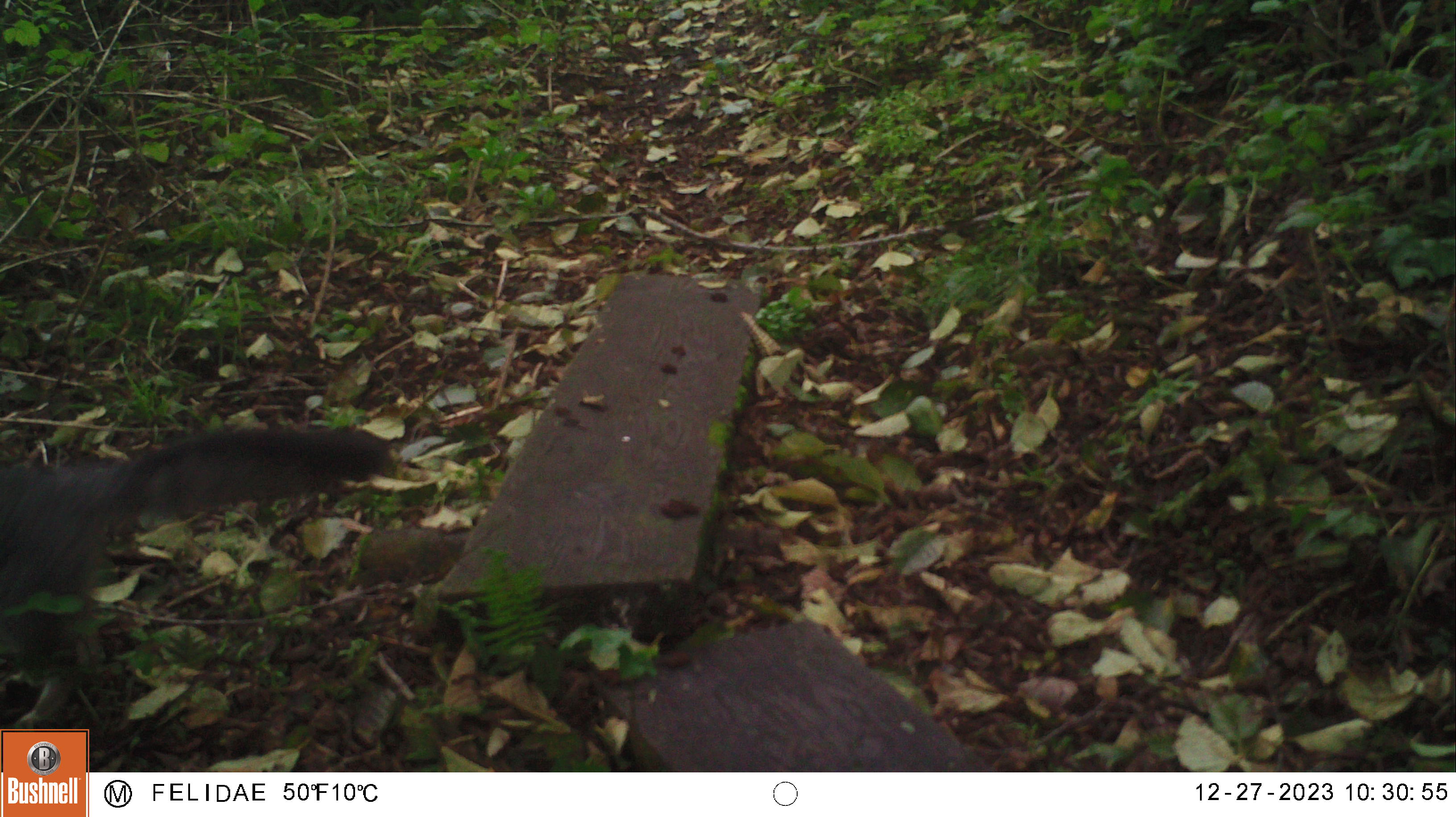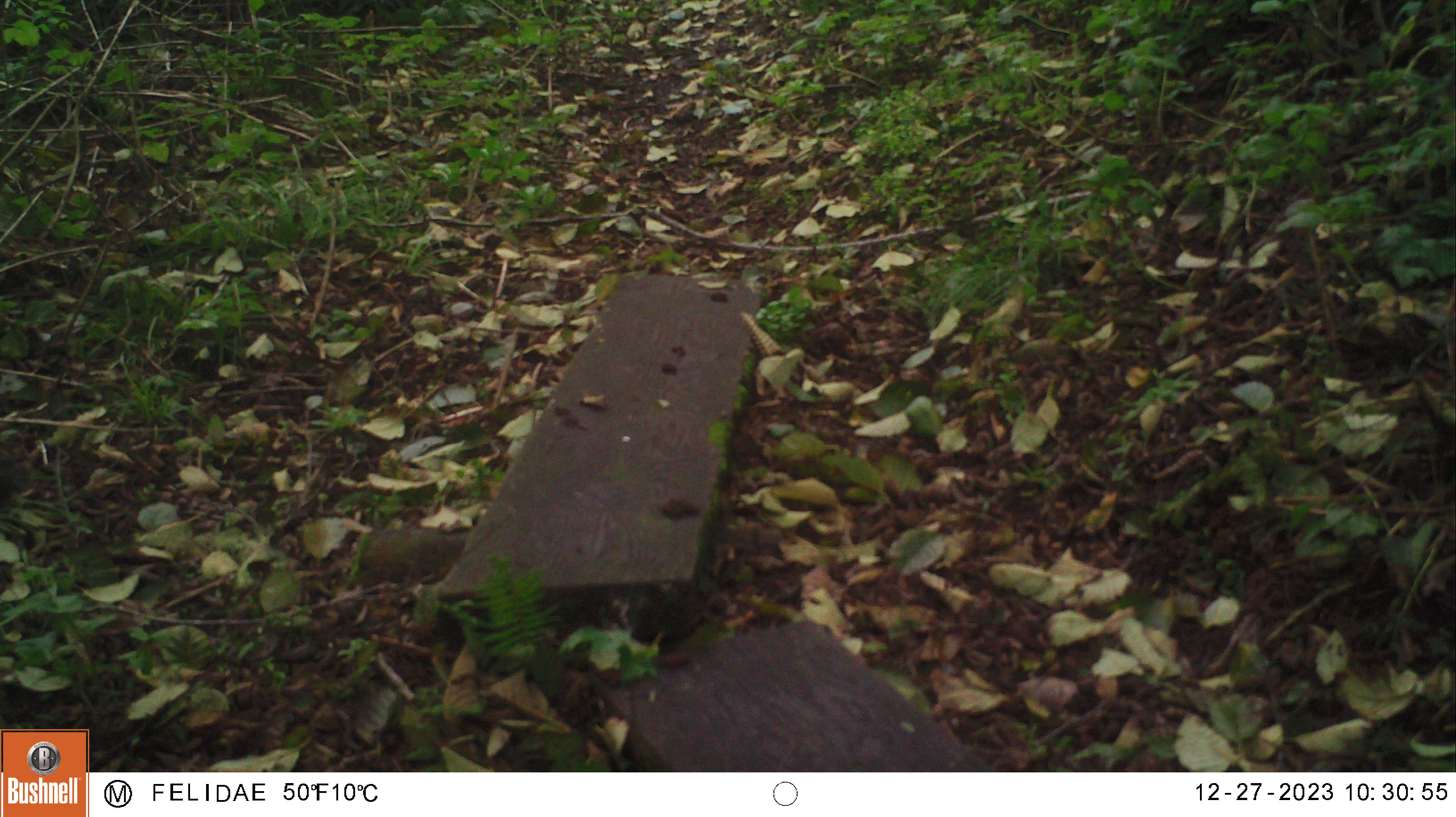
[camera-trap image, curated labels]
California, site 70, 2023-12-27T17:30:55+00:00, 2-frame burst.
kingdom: Animalia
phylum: Chordata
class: Mammalia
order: Carnivora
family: Canidae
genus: Urocyon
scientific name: Urocyon cinereoargenteus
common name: gray fox